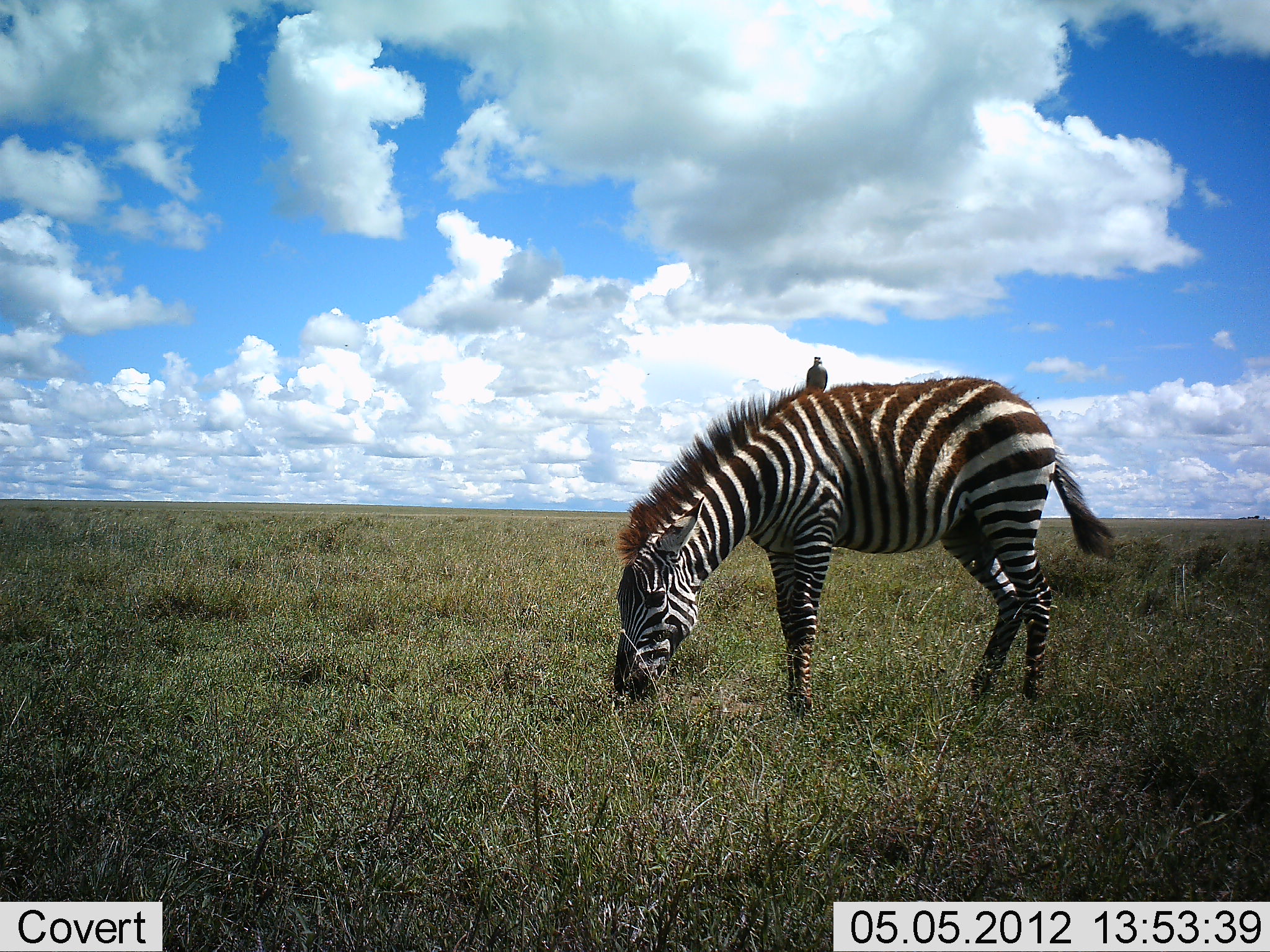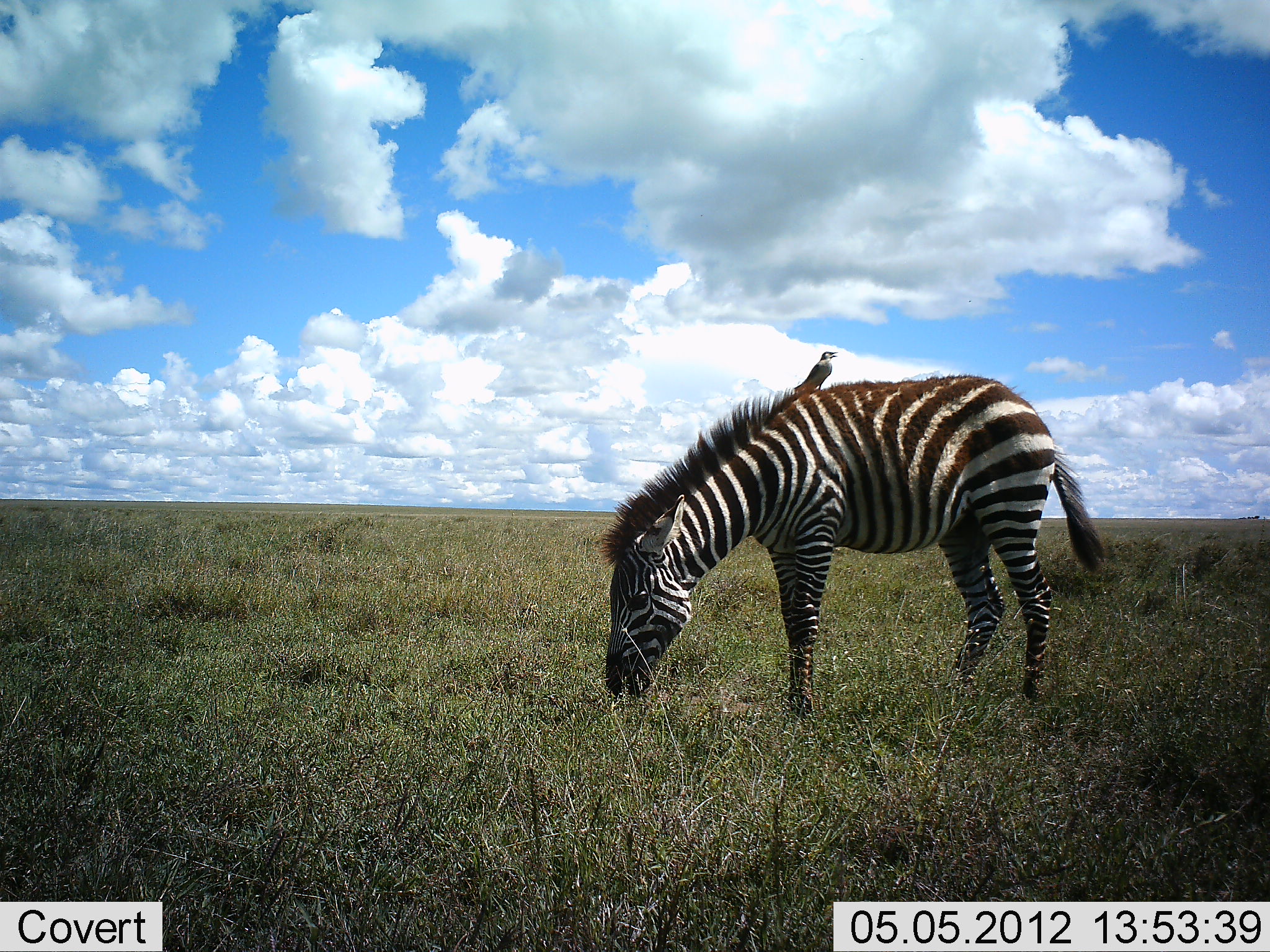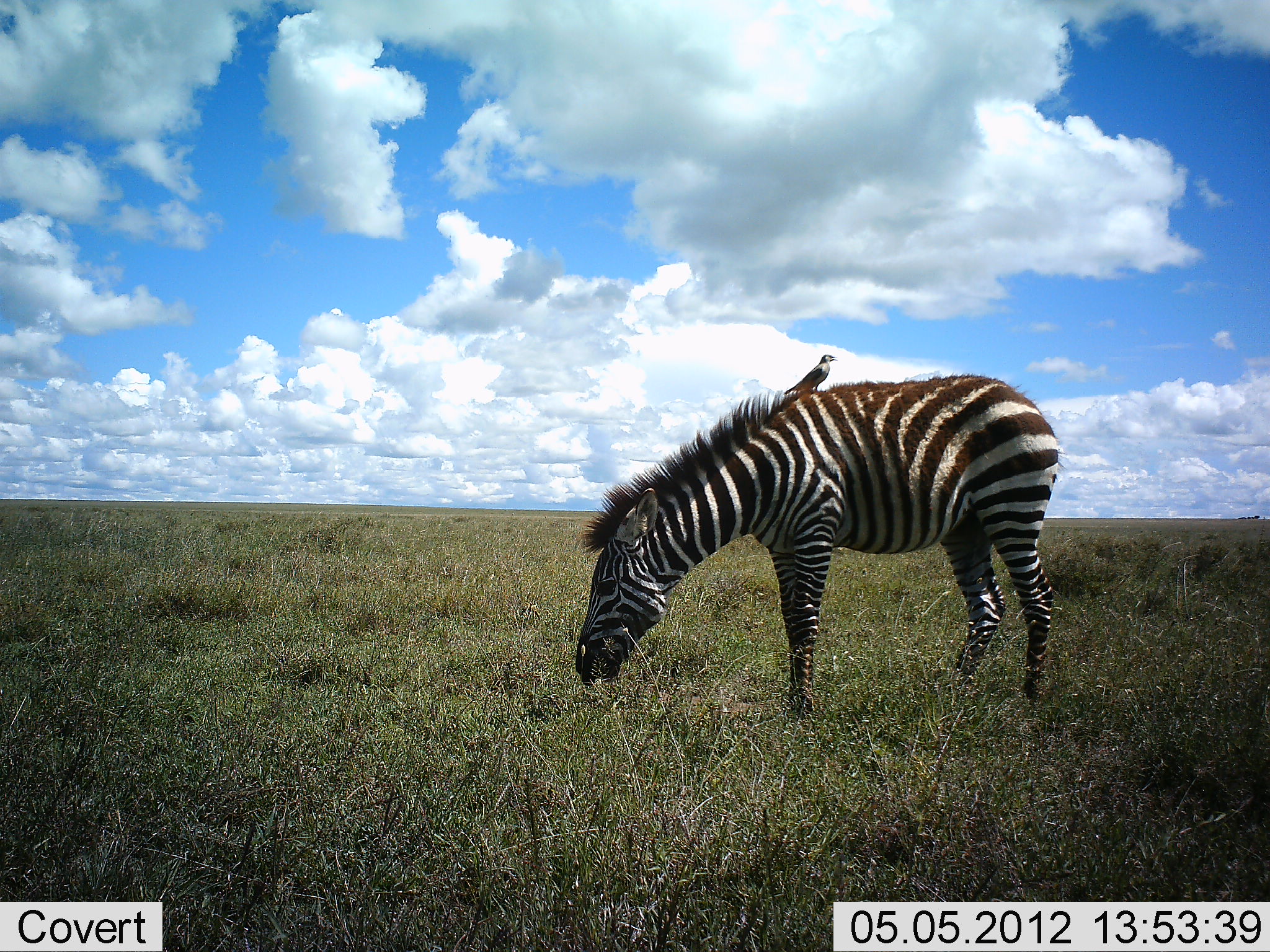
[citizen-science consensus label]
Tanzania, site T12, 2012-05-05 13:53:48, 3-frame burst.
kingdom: Animalia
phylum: Chordata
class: Aves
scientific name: Aves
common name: bird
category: otherbird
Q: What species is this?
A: Otherbird (bird) (Aves).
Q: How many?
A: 1.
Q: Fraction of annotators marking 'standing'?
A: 90%.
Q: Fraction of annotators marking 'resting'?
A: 10%.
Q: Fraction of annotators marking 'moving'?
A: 0%.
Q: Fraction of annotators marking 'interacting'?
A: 20%.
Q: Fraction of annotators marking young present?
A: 0%.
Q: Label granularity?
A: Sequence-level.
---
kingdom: Animalia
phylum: Chordata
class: Mammalia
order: Perissodactyla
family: Equidae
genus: Equus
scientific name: Equus quagga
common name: plains zebra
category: zebra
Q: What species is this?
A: Zebra (plains zebra) (Equus quagga).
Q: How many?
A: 1.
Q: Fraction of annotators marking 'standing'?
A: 17%.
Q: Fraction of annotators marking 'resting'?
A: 0%.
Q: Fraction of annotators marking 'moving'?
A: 0%.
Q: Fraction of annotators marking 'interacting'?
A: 0%.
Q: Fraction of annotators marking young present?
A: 0%.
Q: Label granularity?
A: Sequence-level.